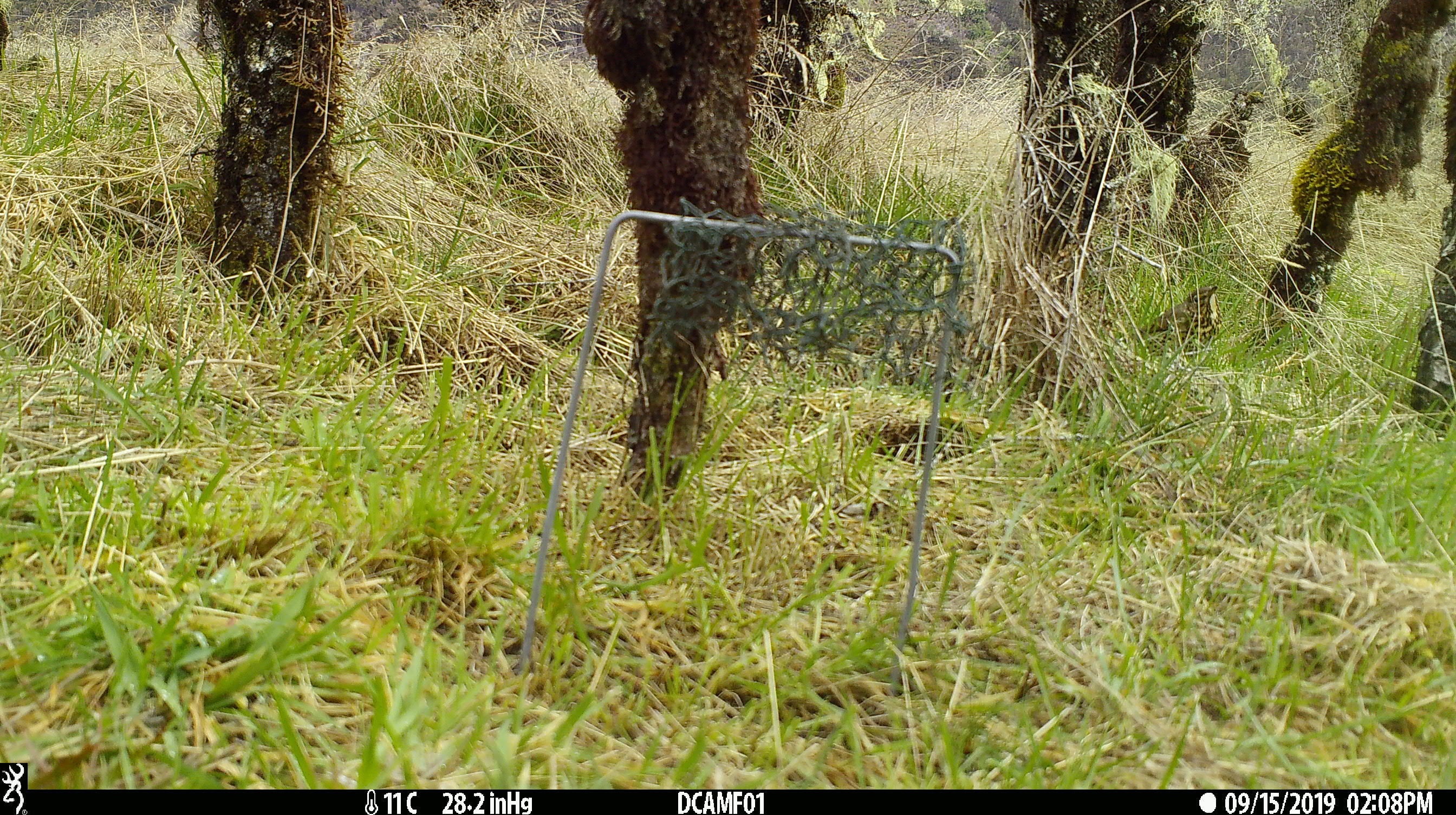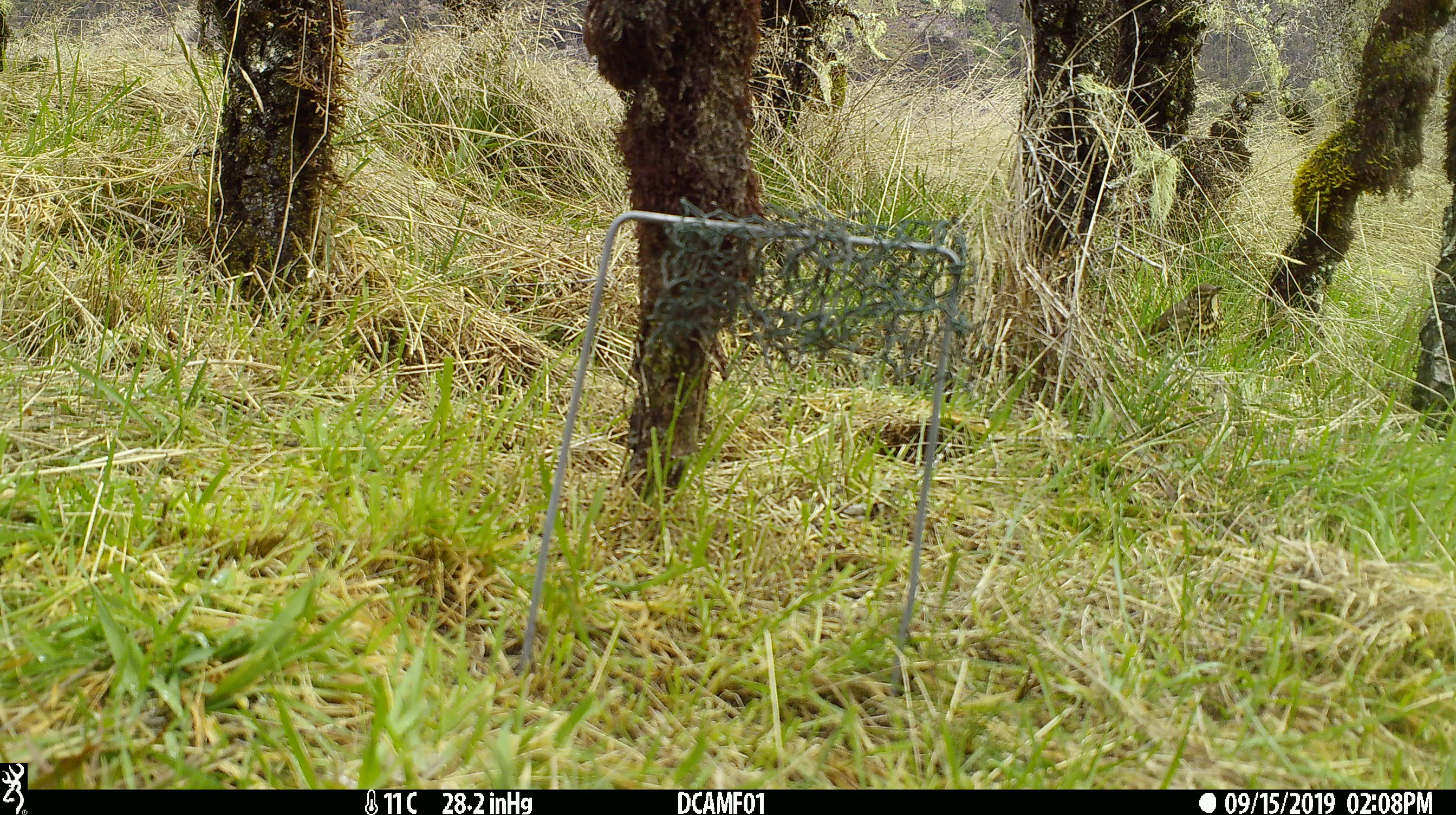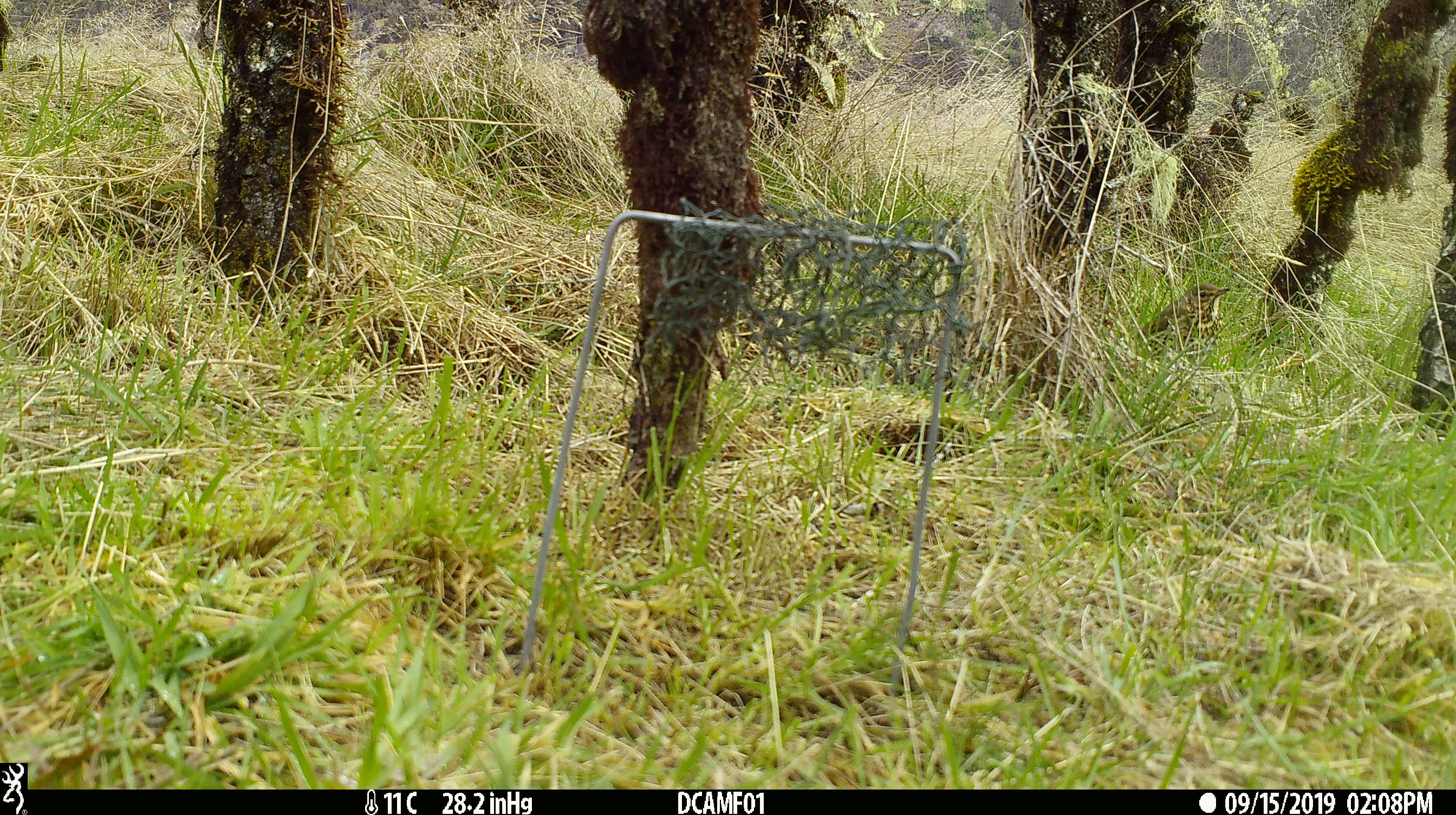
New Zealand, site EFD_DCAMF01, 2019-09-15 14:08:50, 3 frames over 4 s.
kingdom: Animalia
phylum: Chordata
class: Aves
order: Passeriformes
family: Turdidae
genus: Turdus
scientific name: Turdus philomelos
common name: song thrush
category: thrush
Thrush (song thrush) (Turdus philomelos).